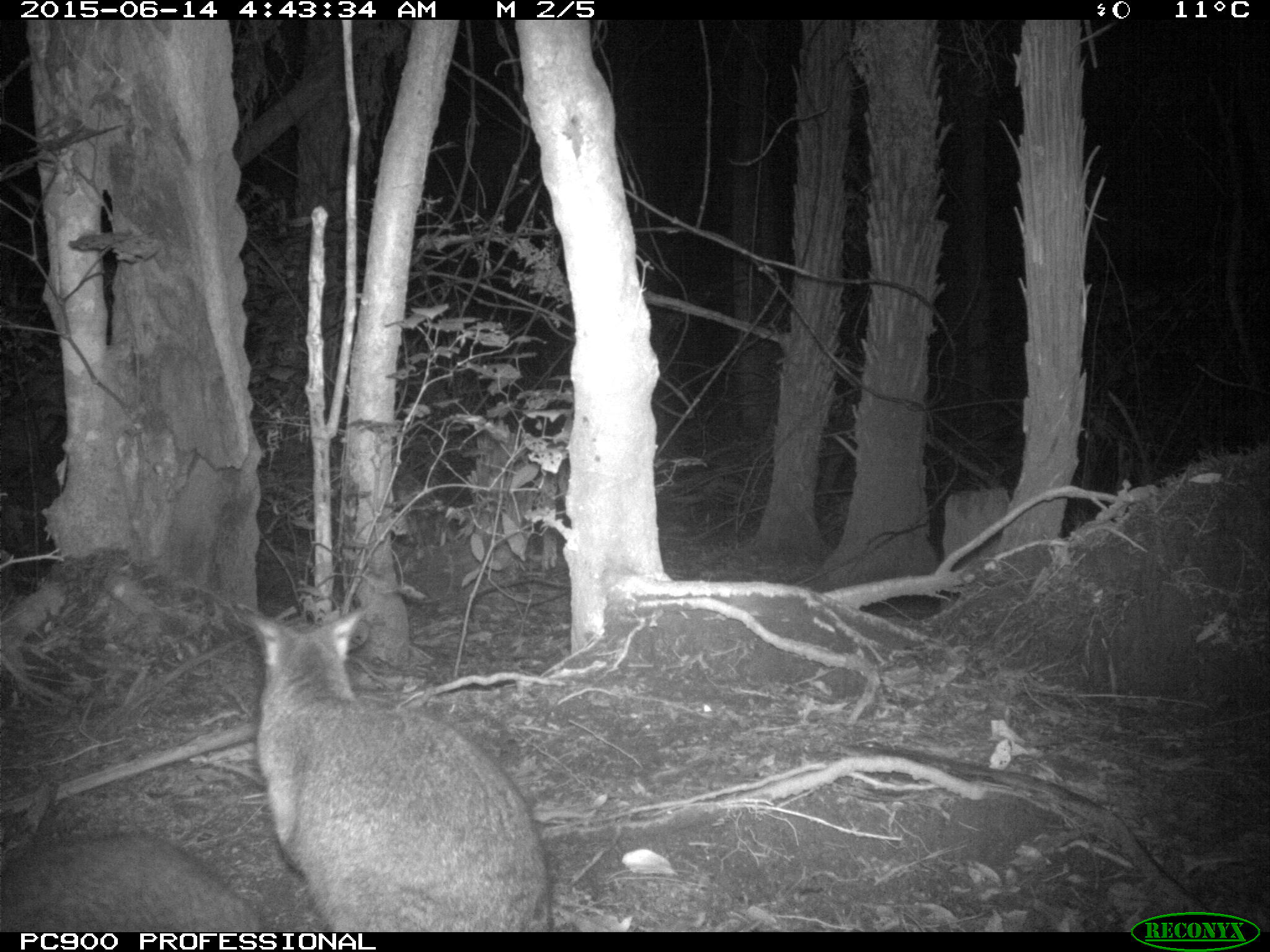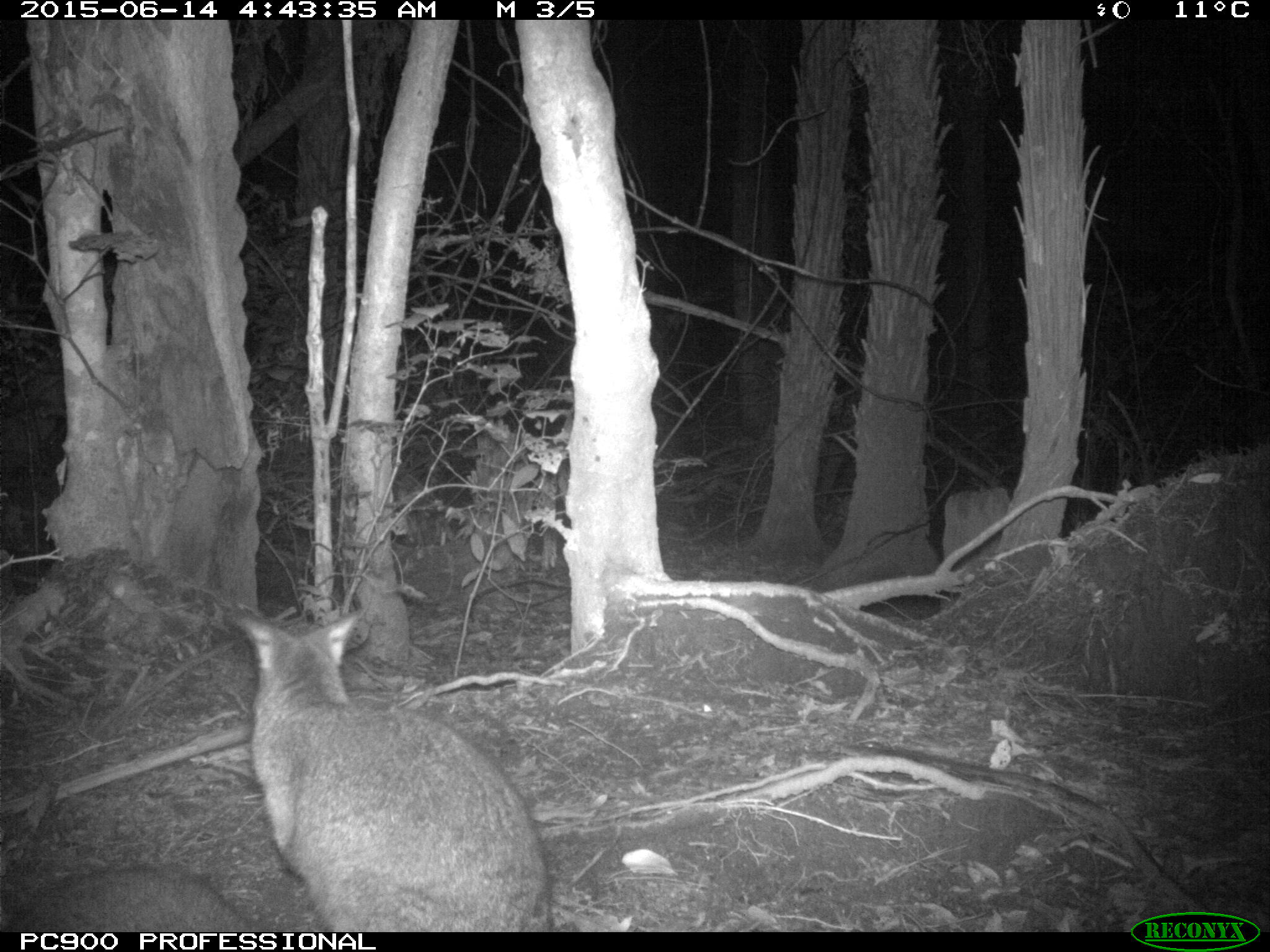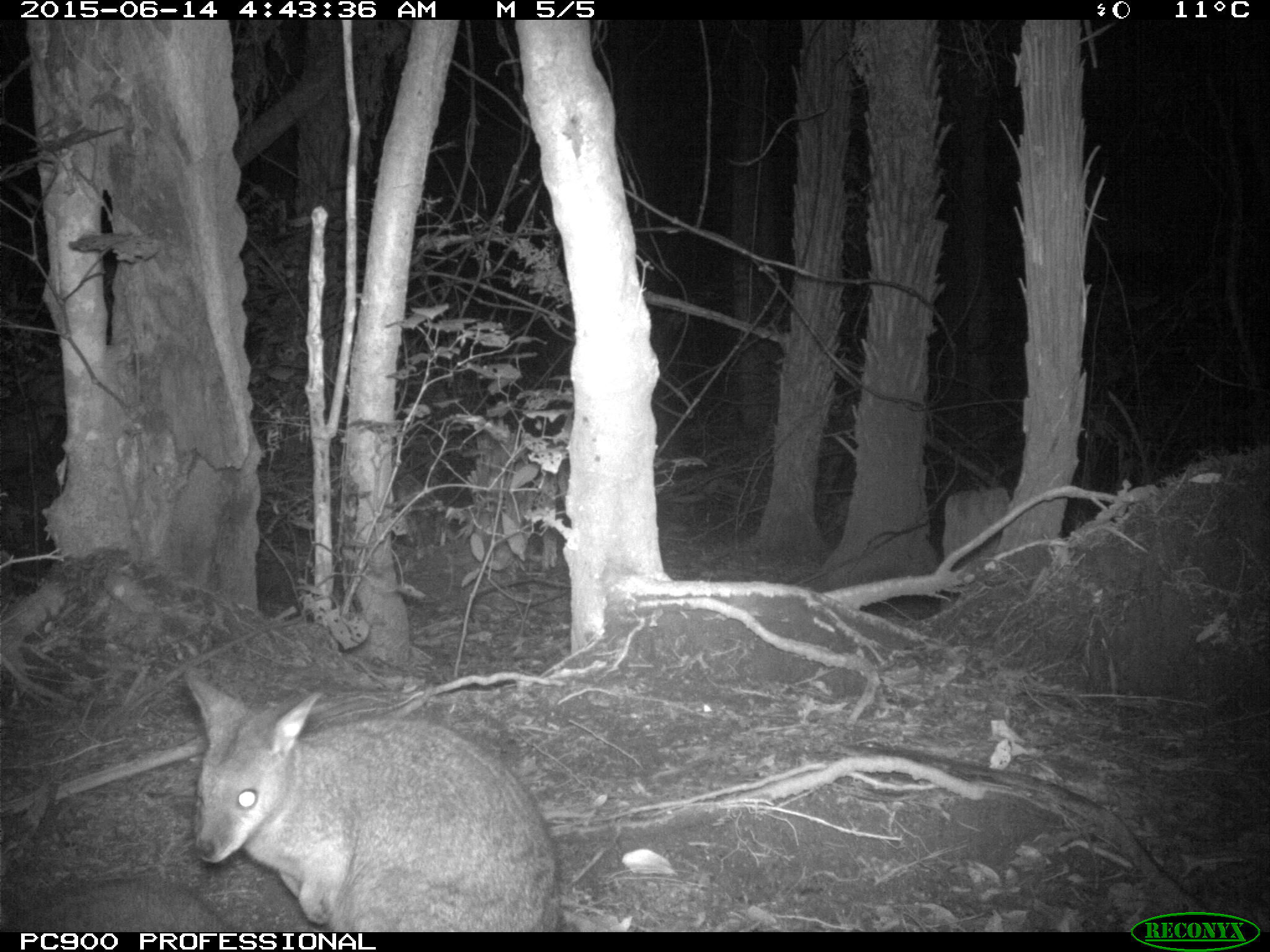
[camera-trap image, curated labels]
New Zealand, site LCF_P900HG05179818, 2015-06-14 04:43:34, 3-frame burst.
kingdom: Animalia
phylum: Chordata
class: Mammalia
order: Diprotodontia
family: Macropodidae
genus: Notamacropus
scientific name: Notamacropus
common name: wallaby